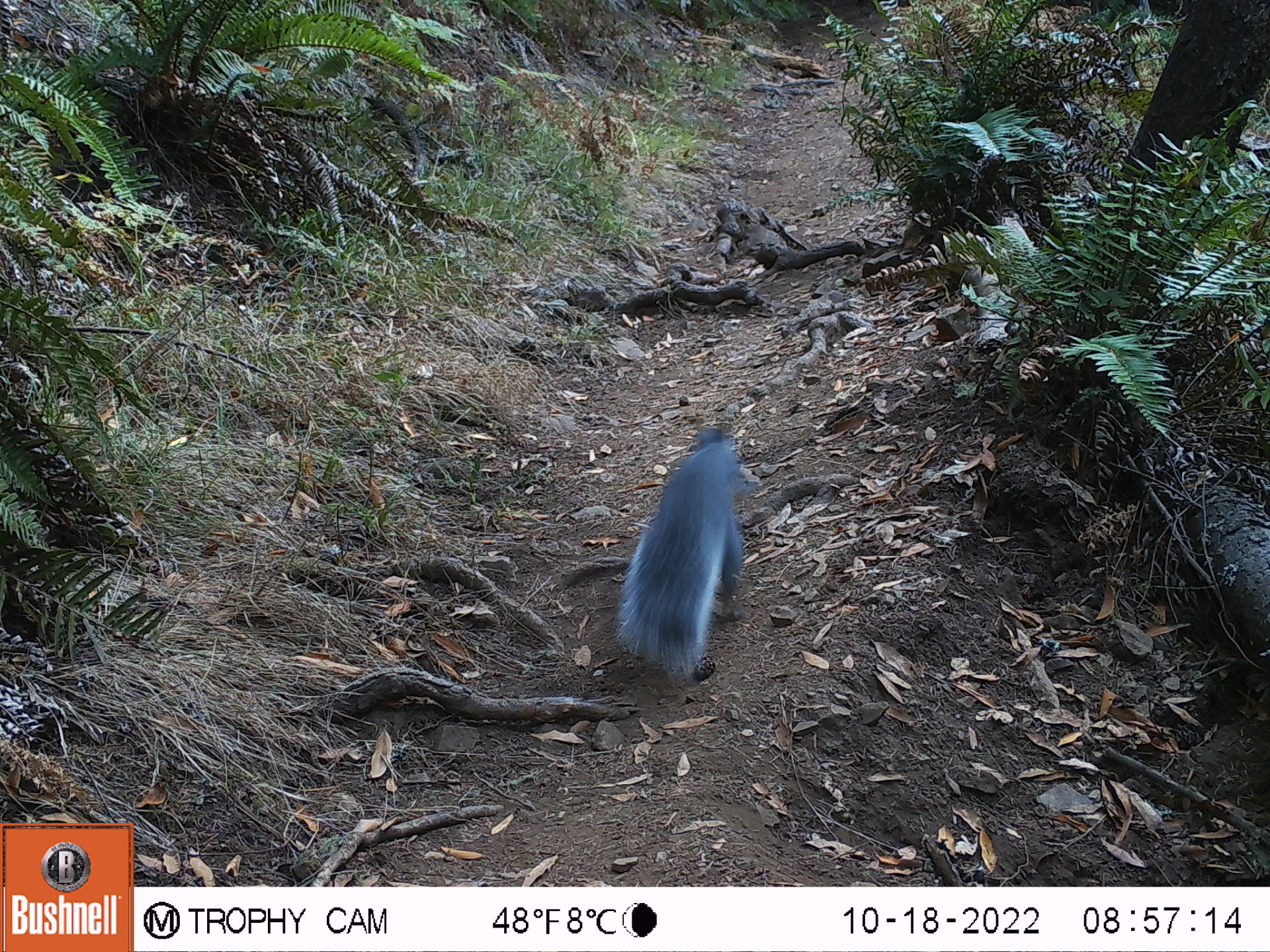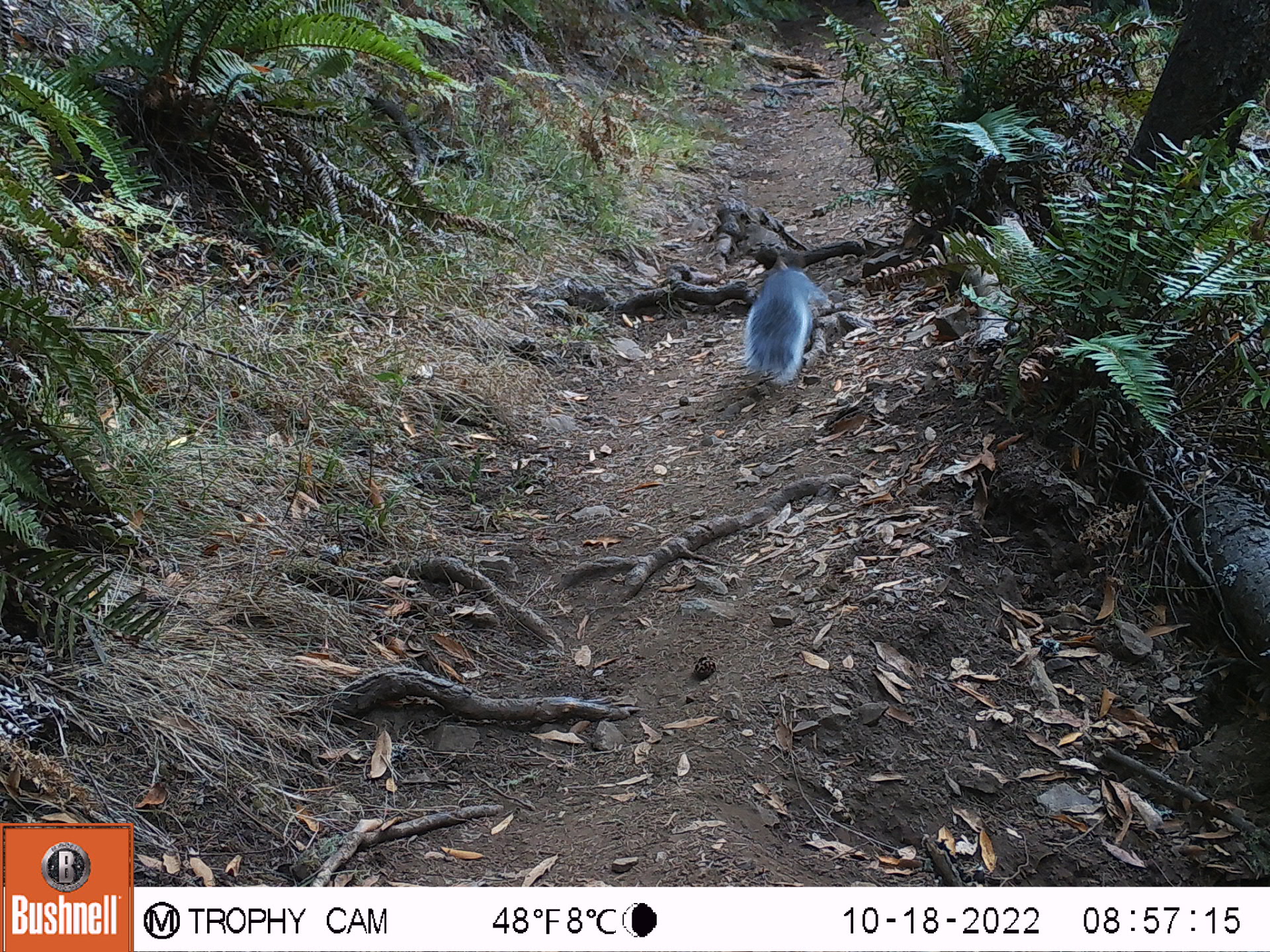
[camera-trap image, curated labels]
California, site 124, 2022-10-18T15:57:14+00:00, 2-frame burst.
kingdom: Animalia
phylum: Chordata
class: Mammalia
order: Rodentia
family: Sciuridae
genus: Sciurus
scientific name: Sciurus griseus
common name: western gray squirrel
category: western grey squirrel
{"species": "western grey squirrel (western gray squirrel) (Sciurus griseus)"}